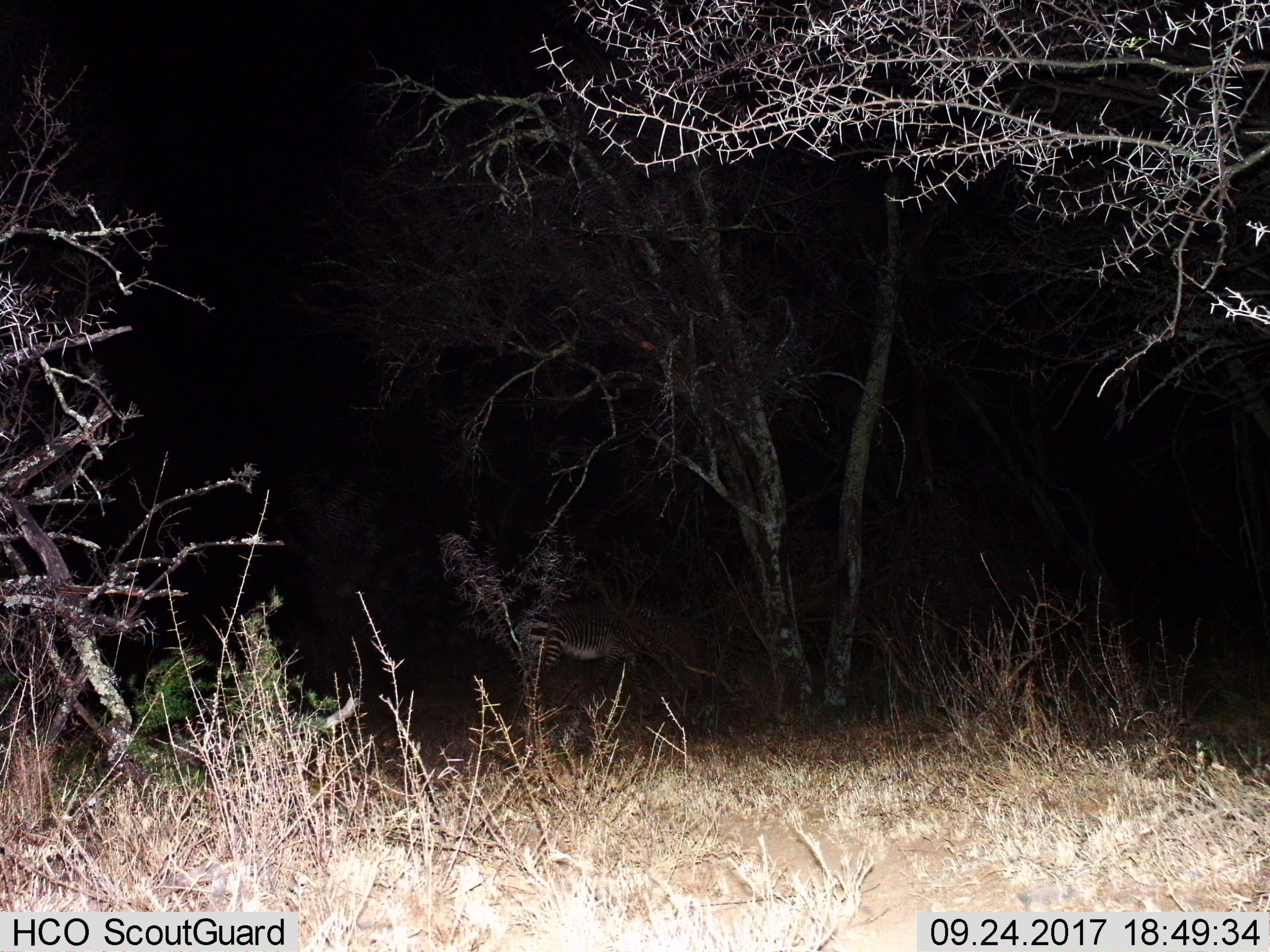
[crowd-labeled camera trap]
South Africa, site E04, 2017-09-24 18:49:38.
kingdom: Animalia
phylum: Chordata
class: Mammalia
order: Perissodactyla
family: Equidae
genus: Equus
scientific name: Equus zebra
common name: mountain zebra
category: zebramountain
Zebramountain (mountain zebra) (Equus zebra), count 1. Behavior (volunteer vote fractions): standing 50%, resting 0%, moving 33%, interacting 0%. Young present (vote fraction): 0%. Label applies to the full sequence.